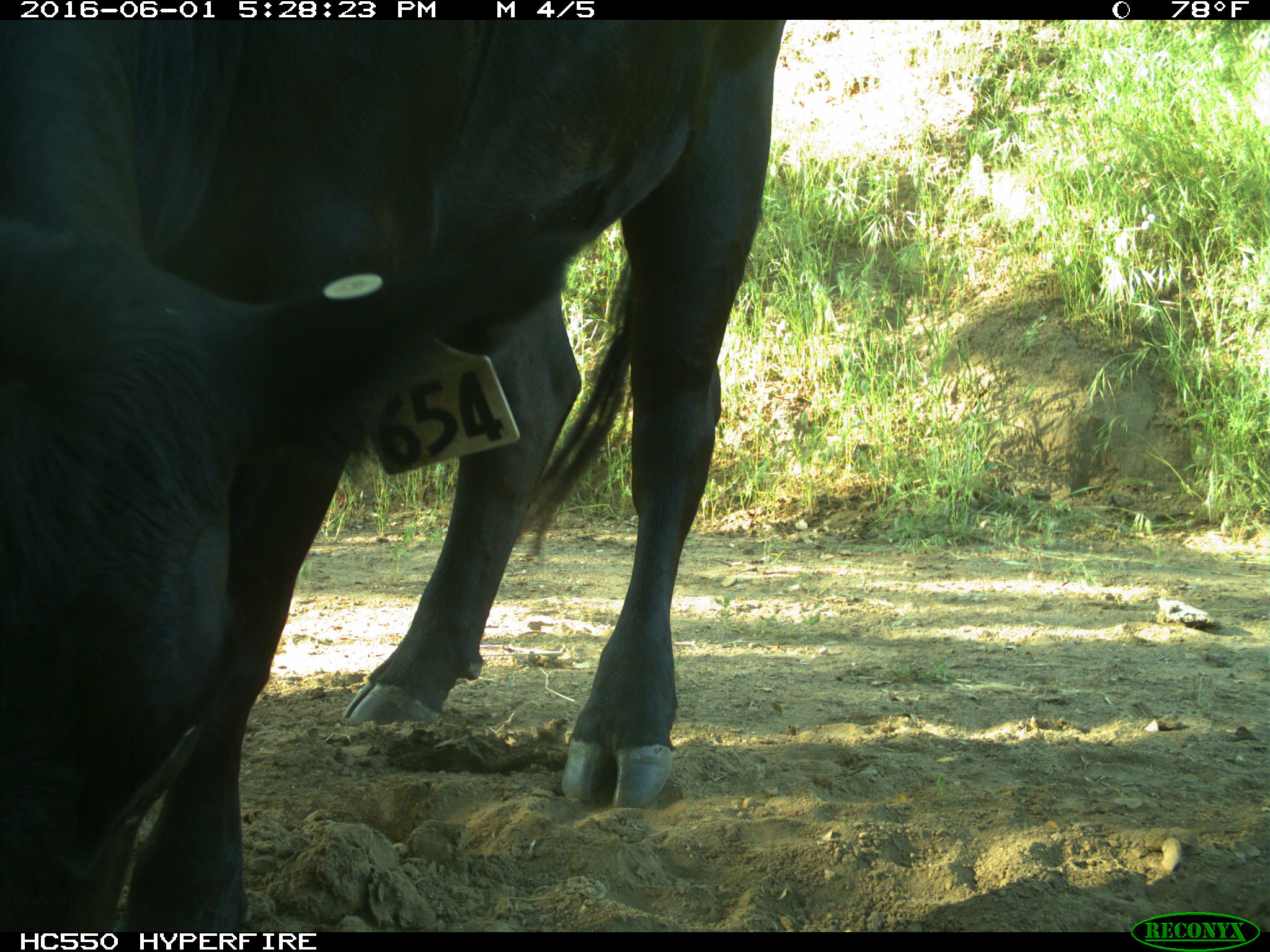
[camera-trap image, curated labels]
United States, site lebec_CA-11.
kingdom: Animalia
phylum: Chordata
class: Mammalia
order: Artiodactyla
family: Bovidae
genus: Bos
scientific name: Bos taurus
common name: domestic cow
Bos taurus (domestic cow).